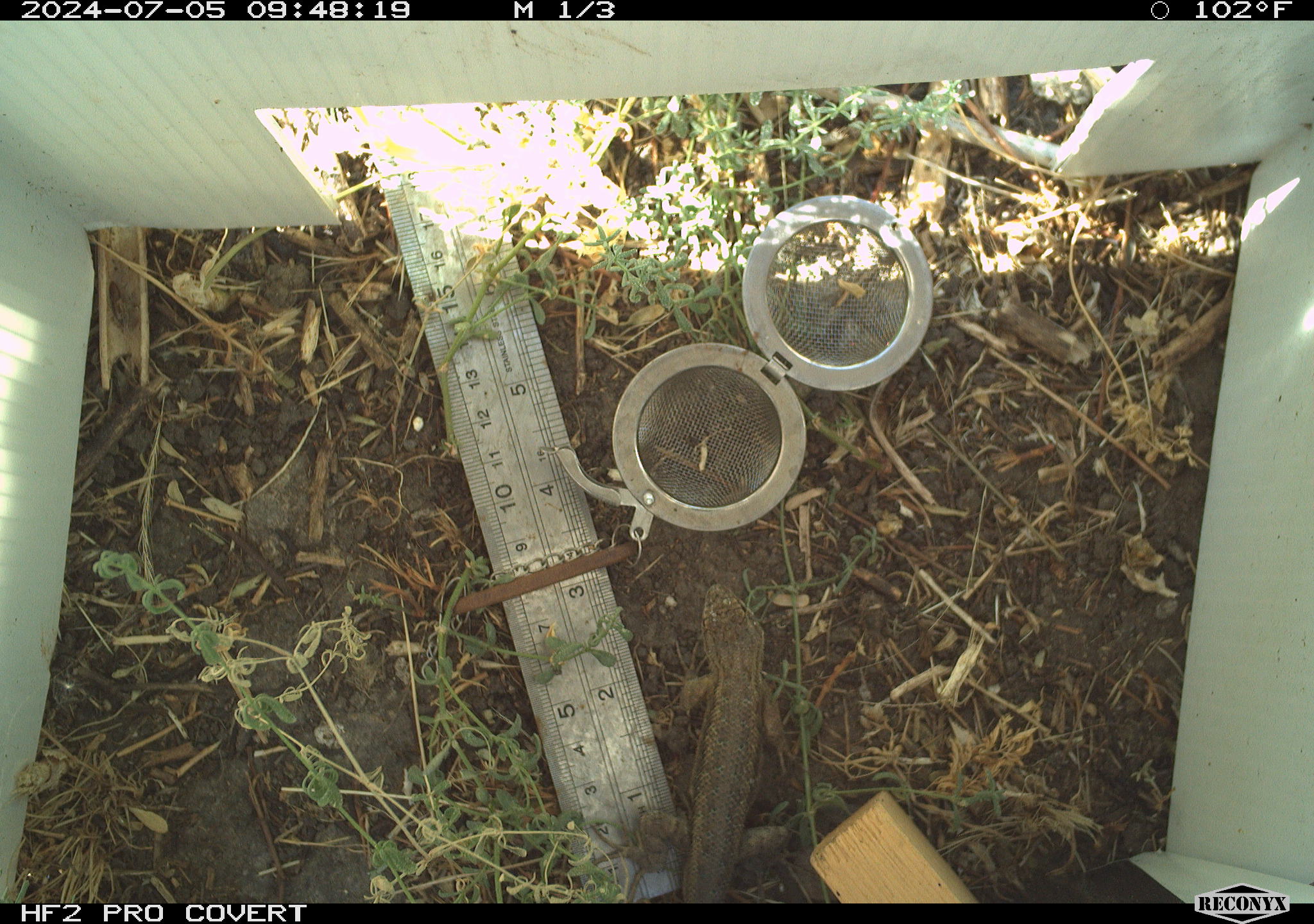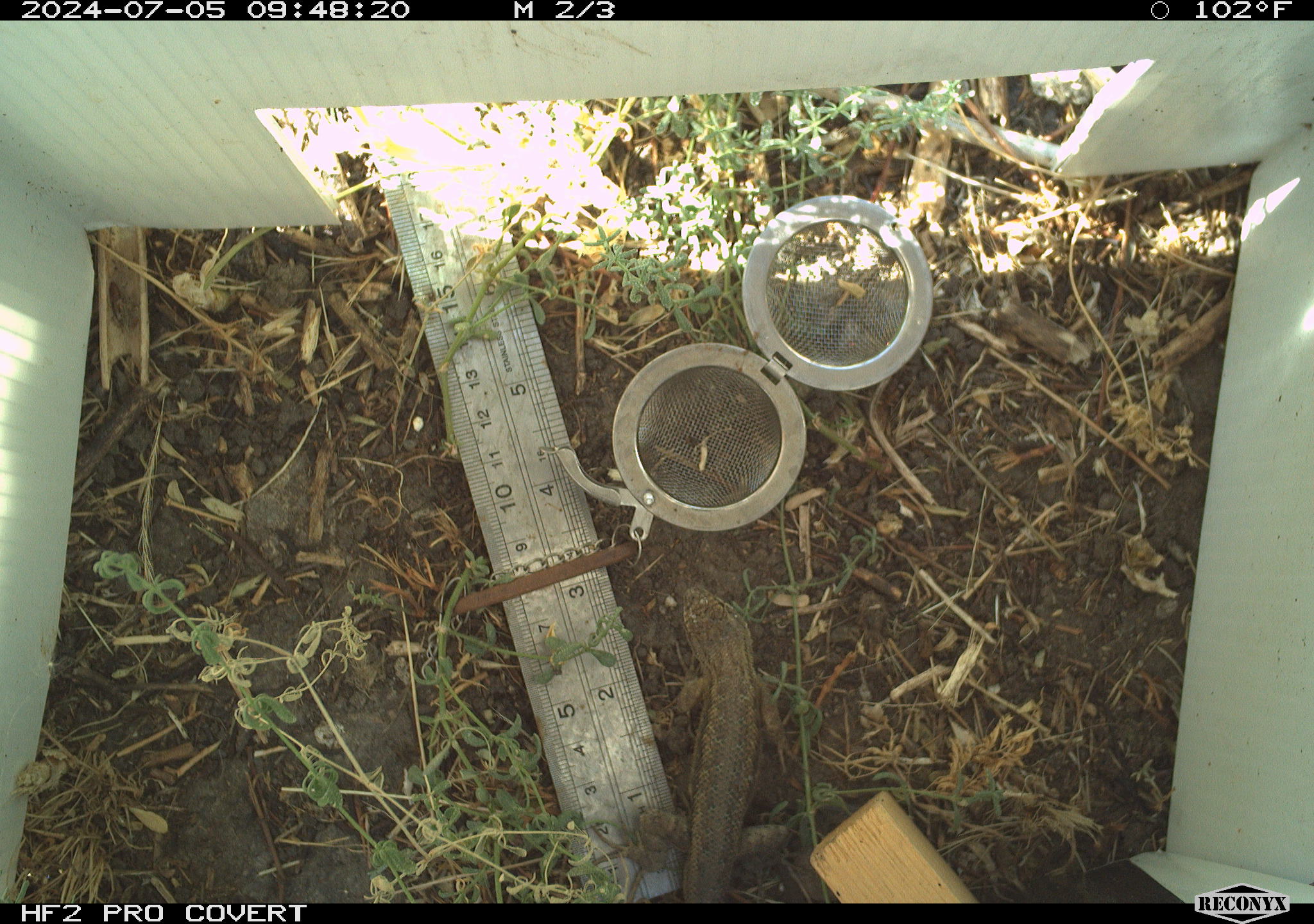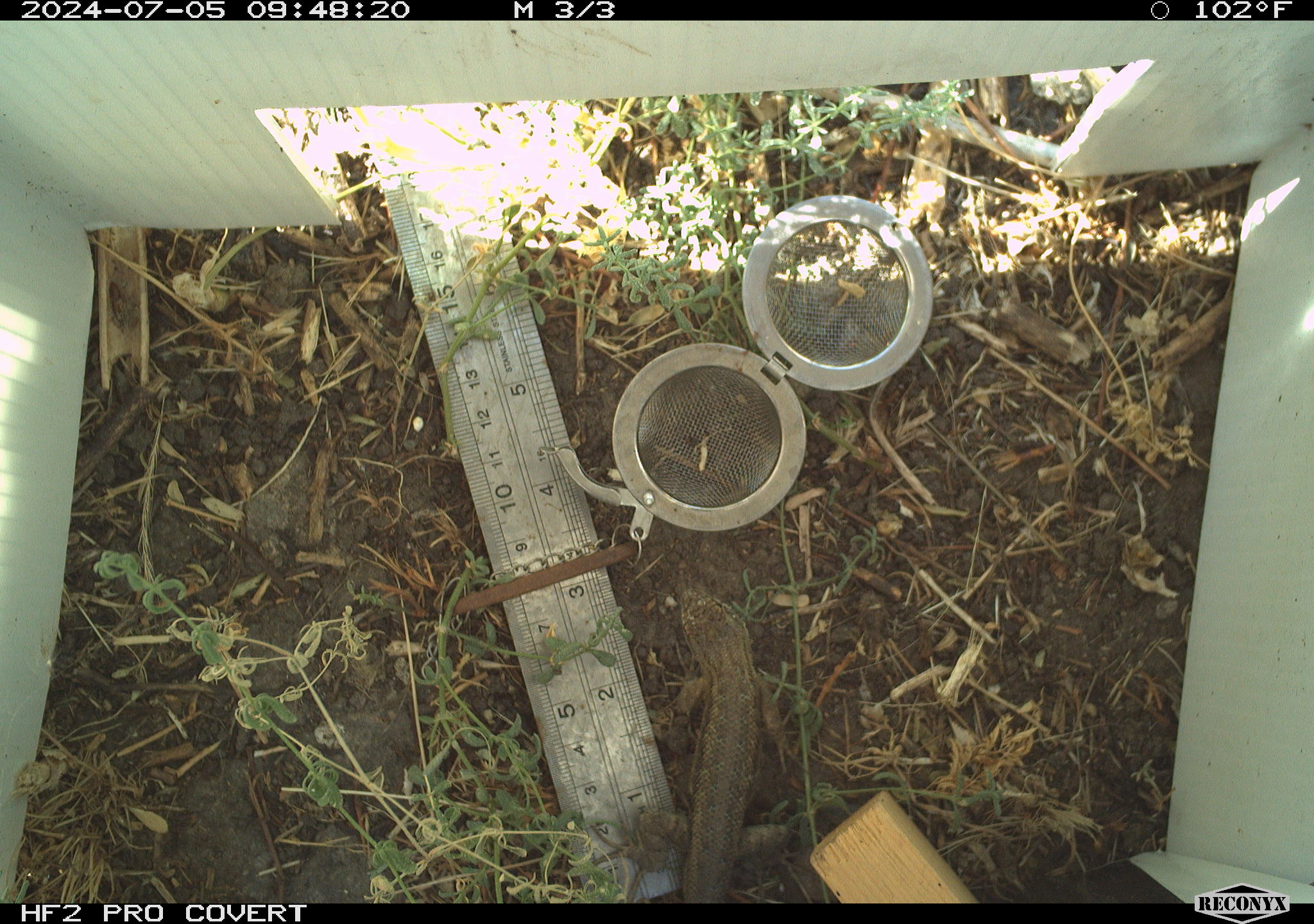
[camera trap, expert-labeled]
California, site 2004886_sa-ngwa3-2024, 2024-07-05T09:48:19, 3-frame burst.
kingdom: Animalia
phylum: Chordata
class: Reptilia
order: Squamata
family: Phrynosomatidae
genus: Sceloporus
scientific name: Sceloporus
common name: spiny lizards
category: sceloporus species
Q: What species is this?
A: Sceloporus species (spiny lizards) (Sceloporus).